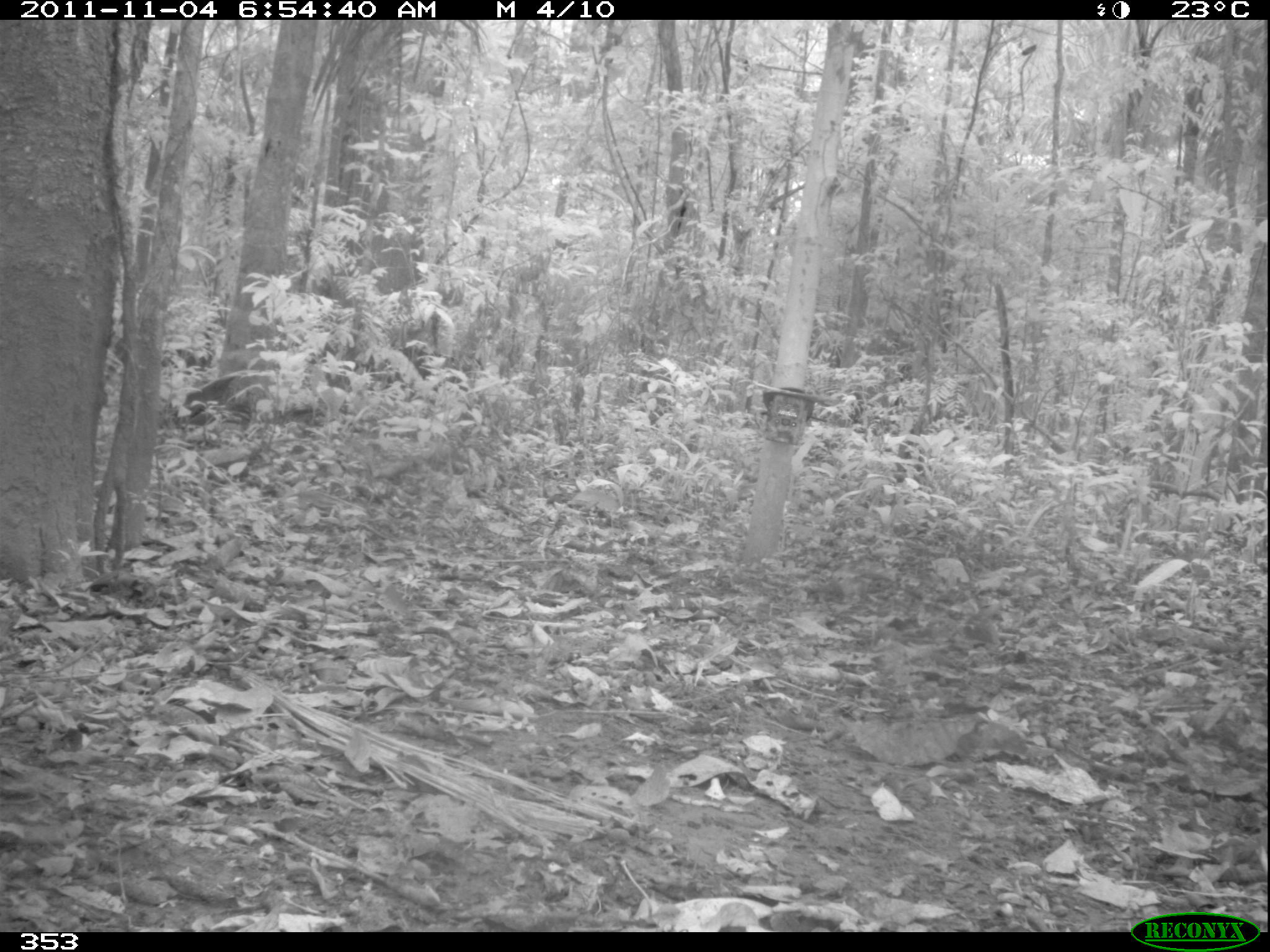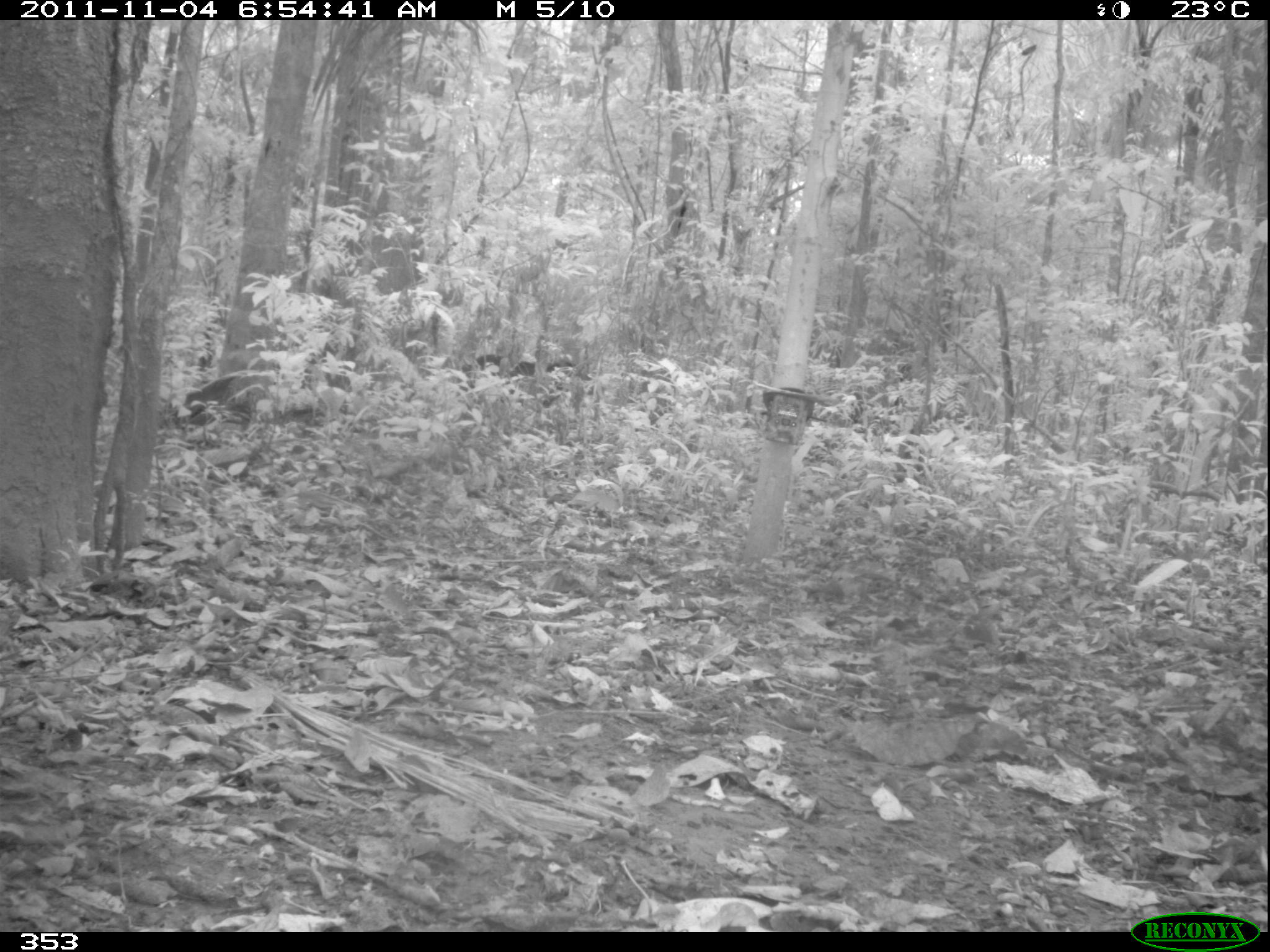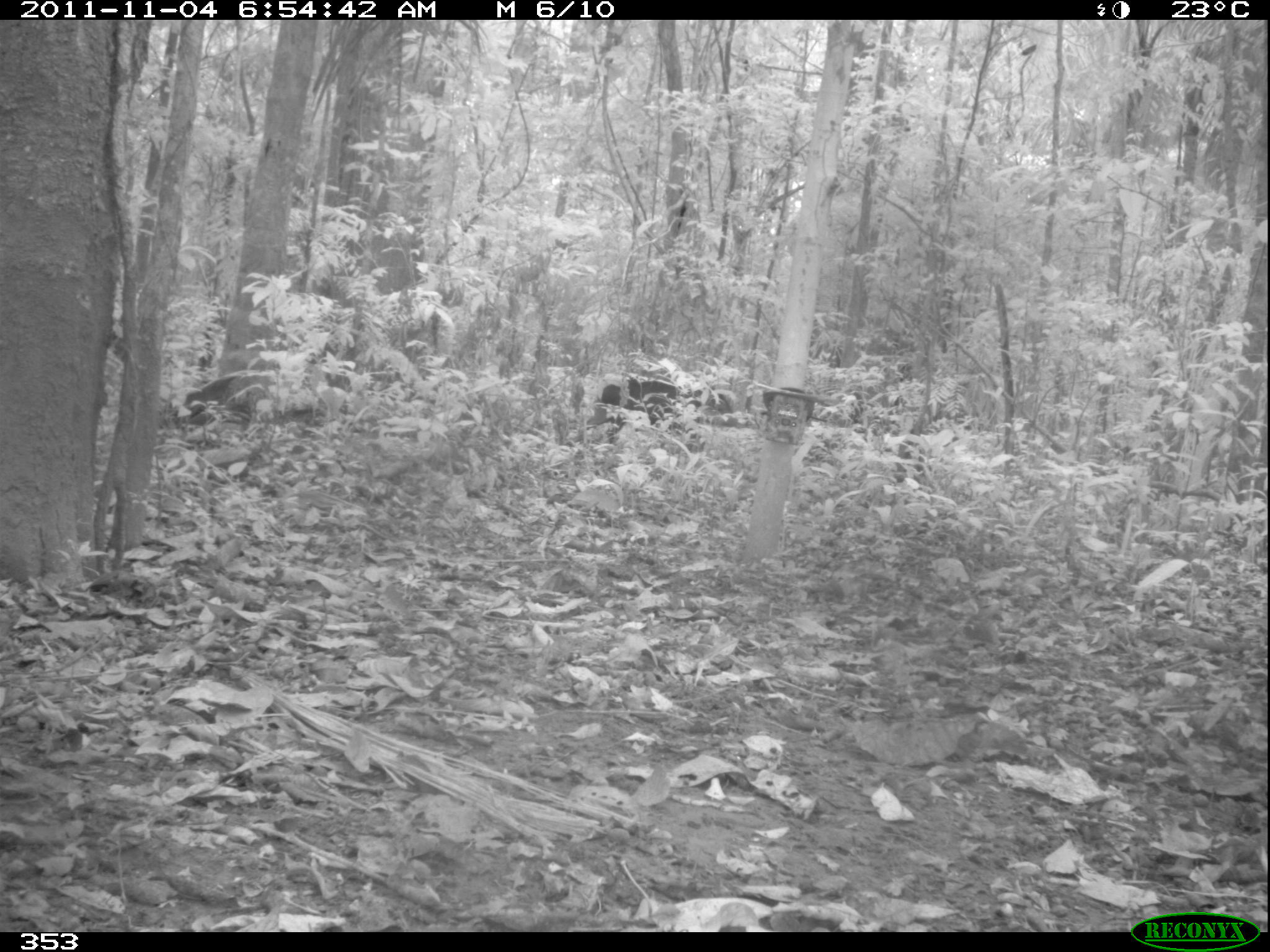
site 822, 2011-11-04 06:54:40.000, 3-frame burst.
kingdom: Animalia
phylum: Chordata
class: Mammalia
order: Artiodactyla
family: Tayassuidae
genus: Tayassu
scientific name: Tayassu pecari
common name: white-lipped peccary